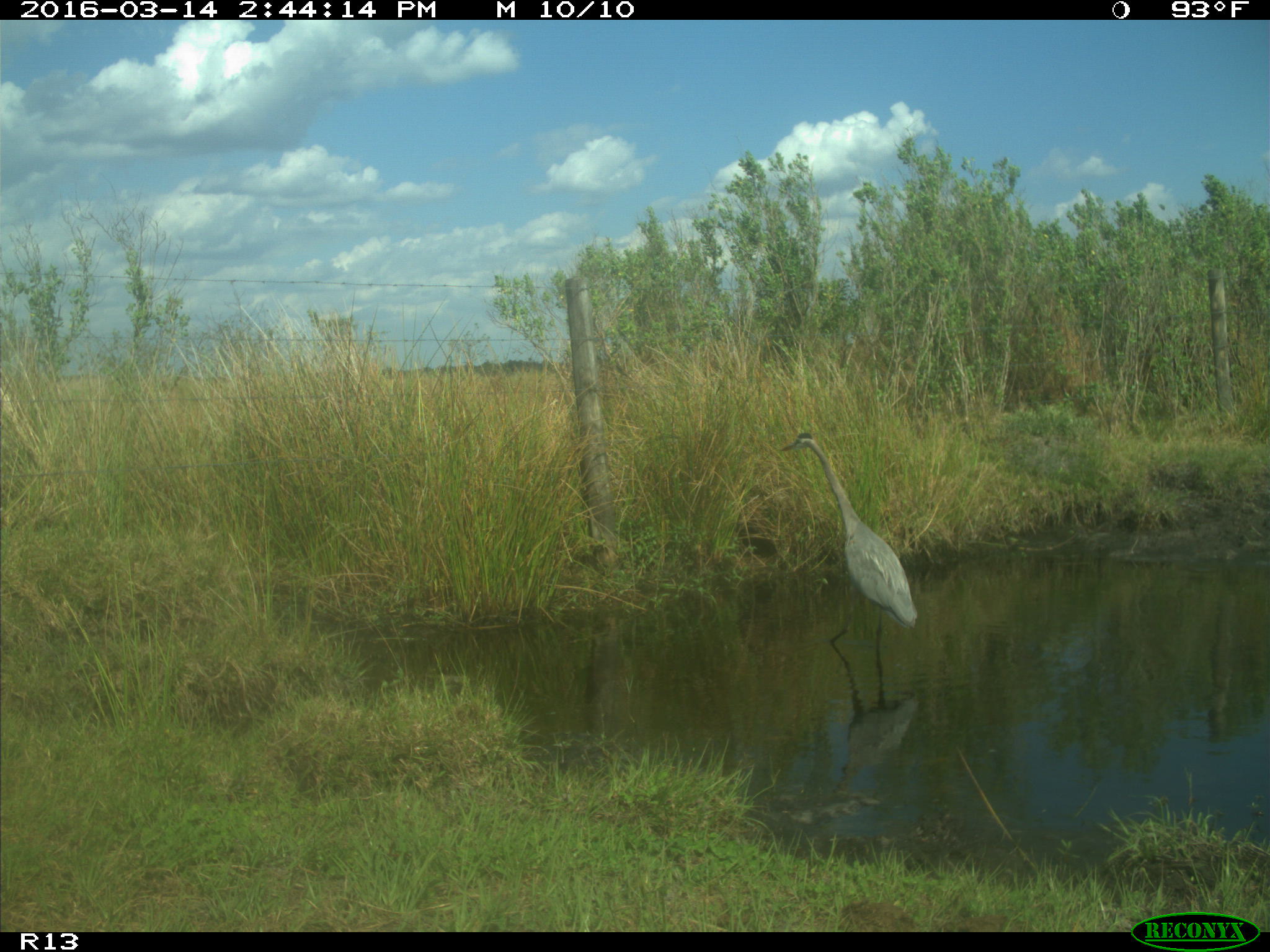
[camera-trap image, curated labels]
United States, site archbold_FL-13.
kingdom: Animalia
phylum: Chordata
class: Aves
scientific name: Aves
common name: birds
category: unidentified bird